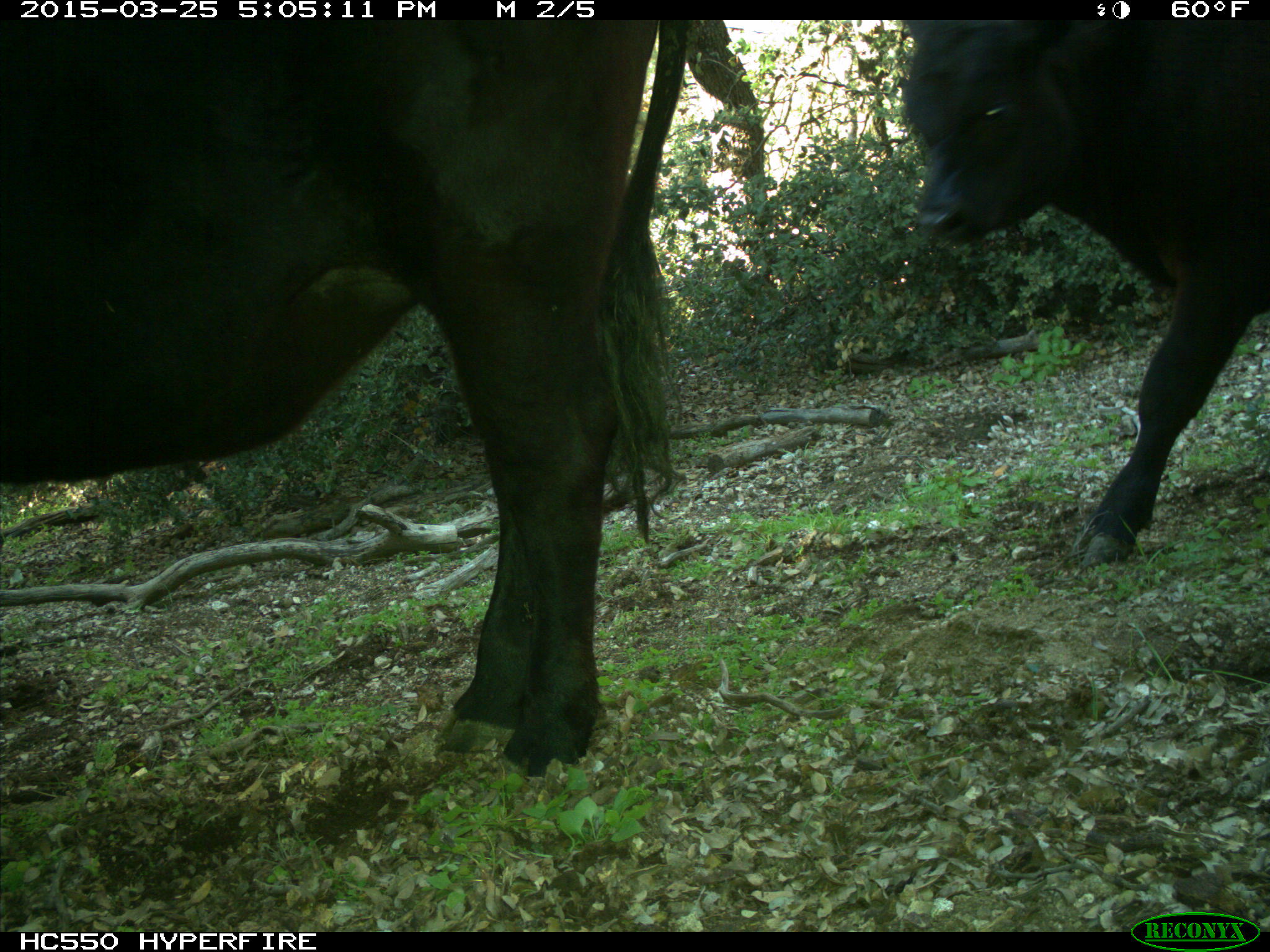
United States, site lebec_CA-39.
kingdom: Animalia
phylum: Chordata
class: Mammalia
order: Artiodactyla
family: Bovidae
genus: Bos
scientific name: Bos taurus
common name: domestic cow